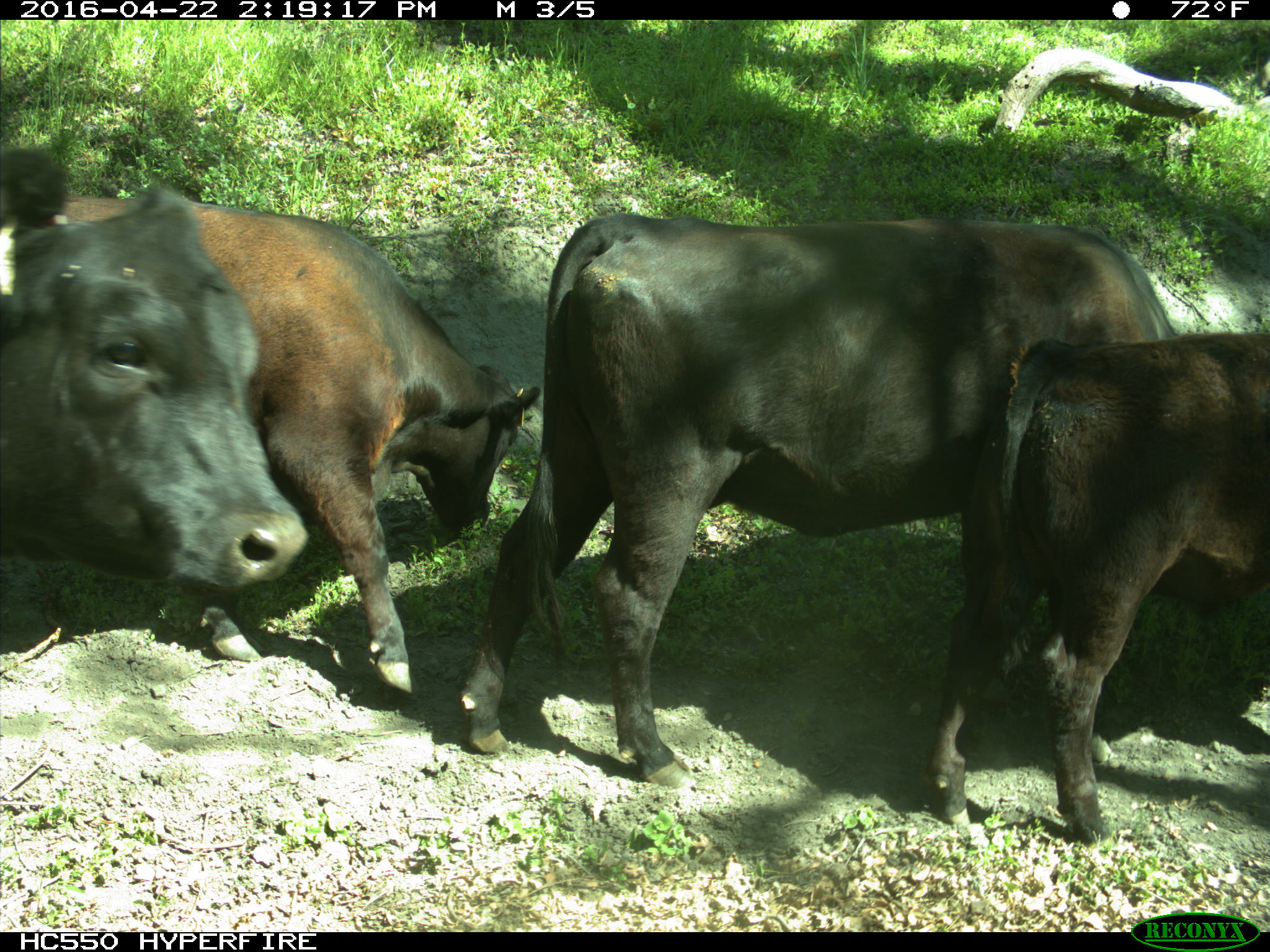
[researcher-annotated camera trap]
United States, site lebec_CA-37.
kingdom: Animalia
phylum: Chordata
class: Mammalia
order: Artiodactyla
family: Bovidae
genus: Bos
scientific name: Bos taurus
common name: domestic cow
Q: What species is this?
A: Bos taurus (domestic cow).